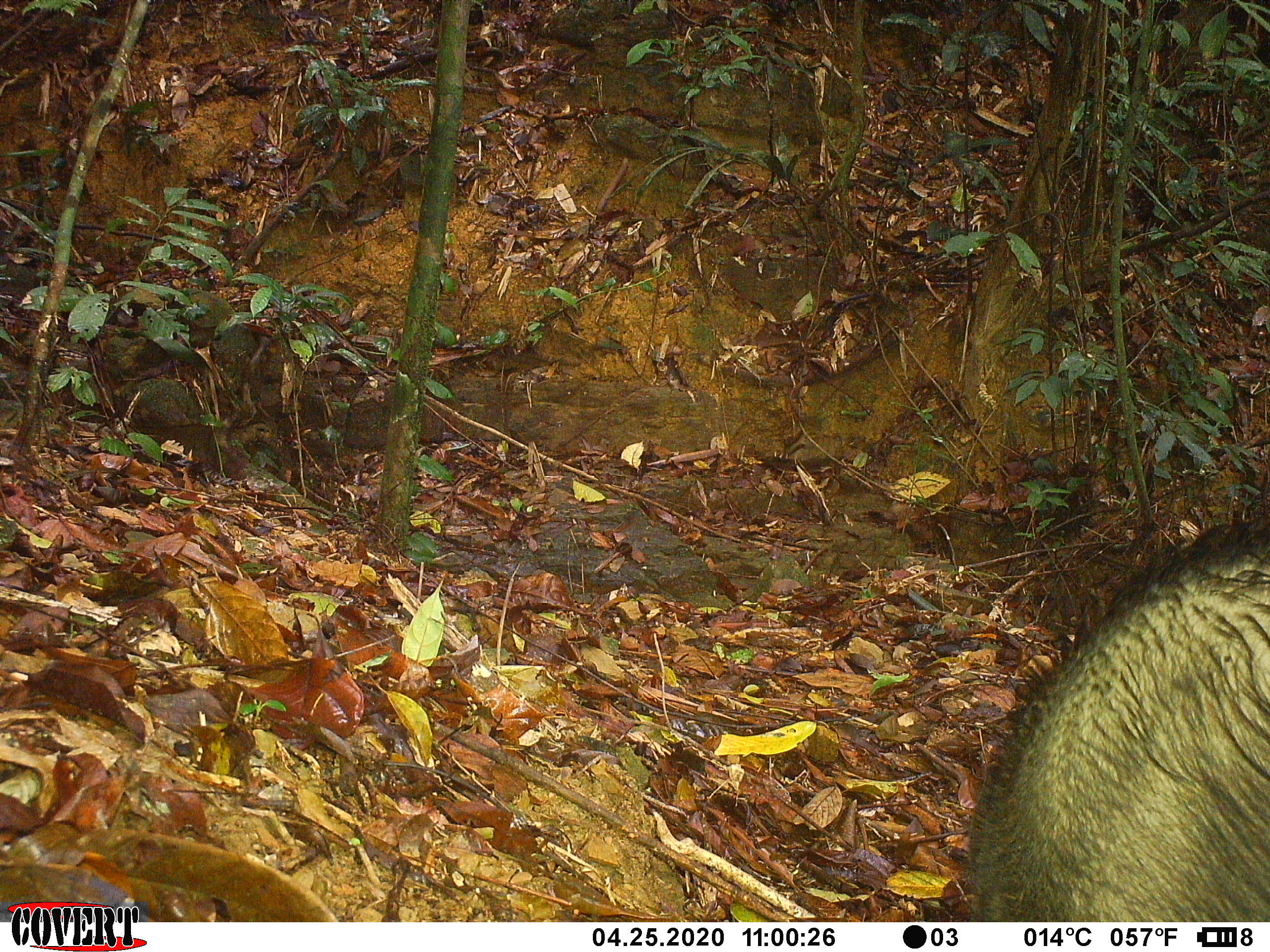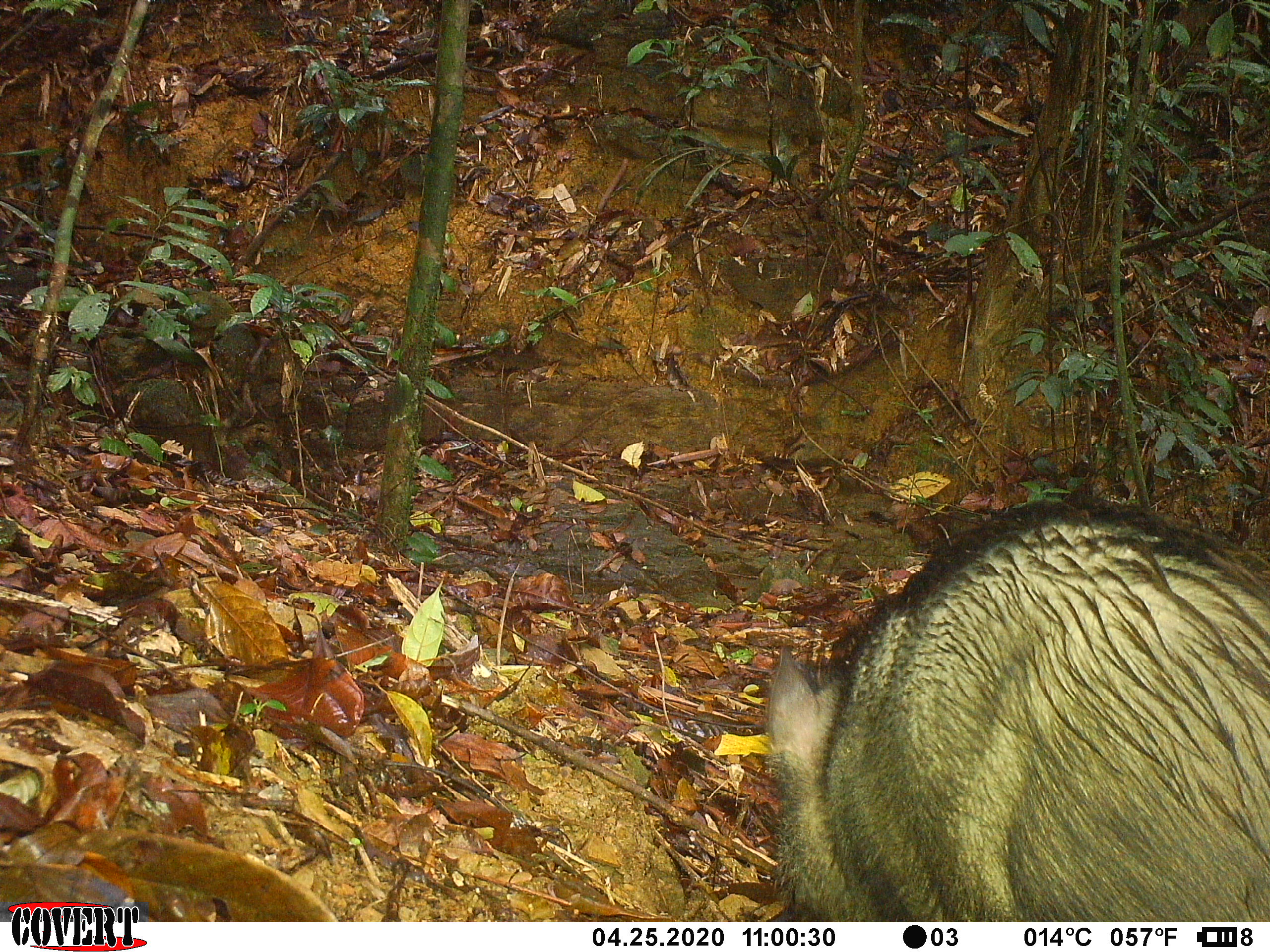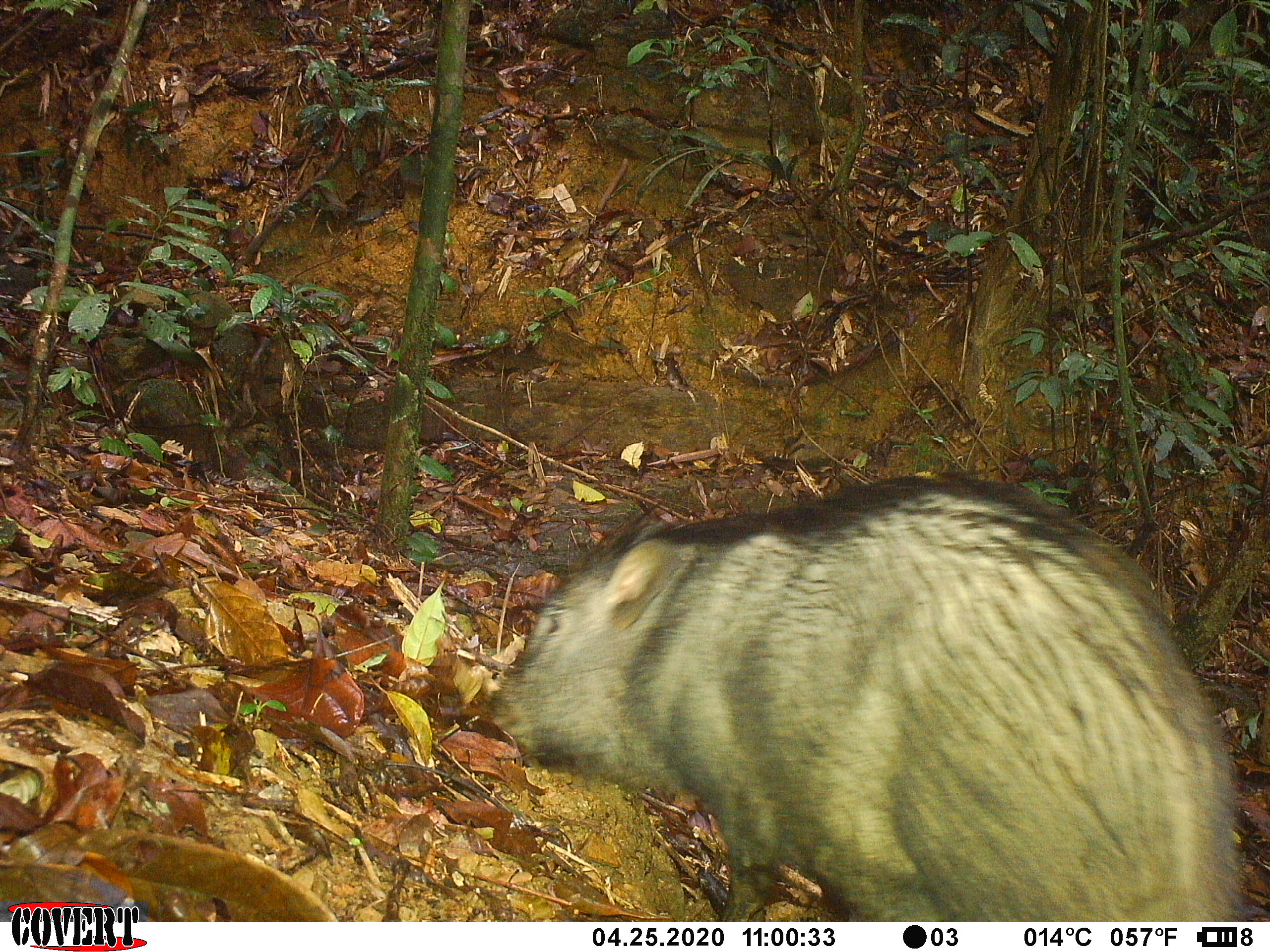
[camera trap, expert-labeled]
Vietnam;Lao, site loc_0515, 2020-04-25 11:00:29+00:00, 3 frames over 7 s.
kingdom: Animalia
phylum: Chordata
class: Mammalia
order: Artiodactyla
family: Suidae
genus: Sus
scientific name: Sus scrofa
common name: eurasian wild pig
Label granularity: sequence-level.